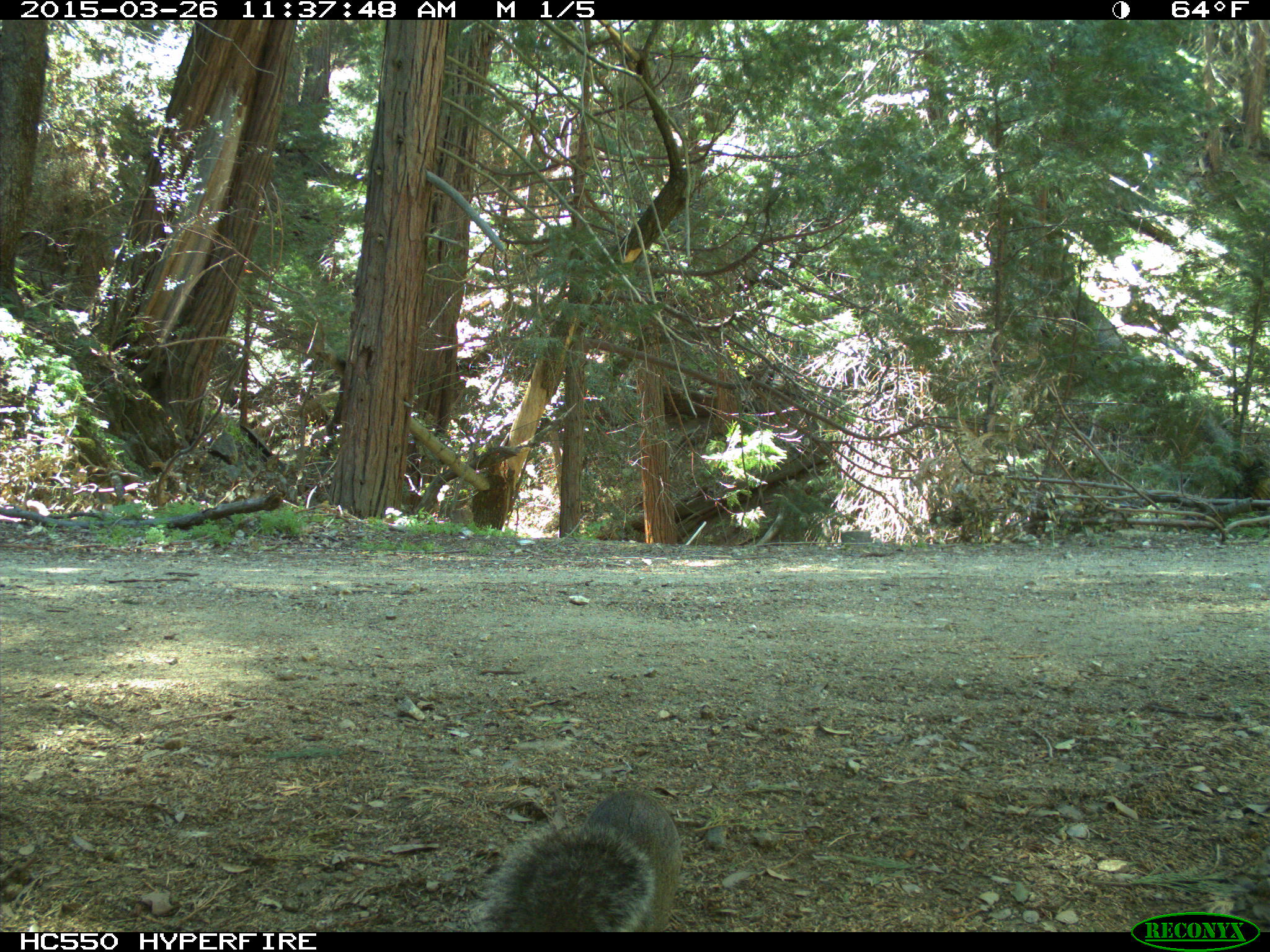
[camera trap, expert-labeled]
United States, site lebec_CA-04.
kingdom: Animalia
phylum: Chordata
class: Mammalia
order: Rodentia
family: Sciuridae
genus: Sciurus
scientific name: Sciurus carolinensis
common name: eastern gray squirrel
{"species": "Sciurus carolinensis (eastern gray squirrel)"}